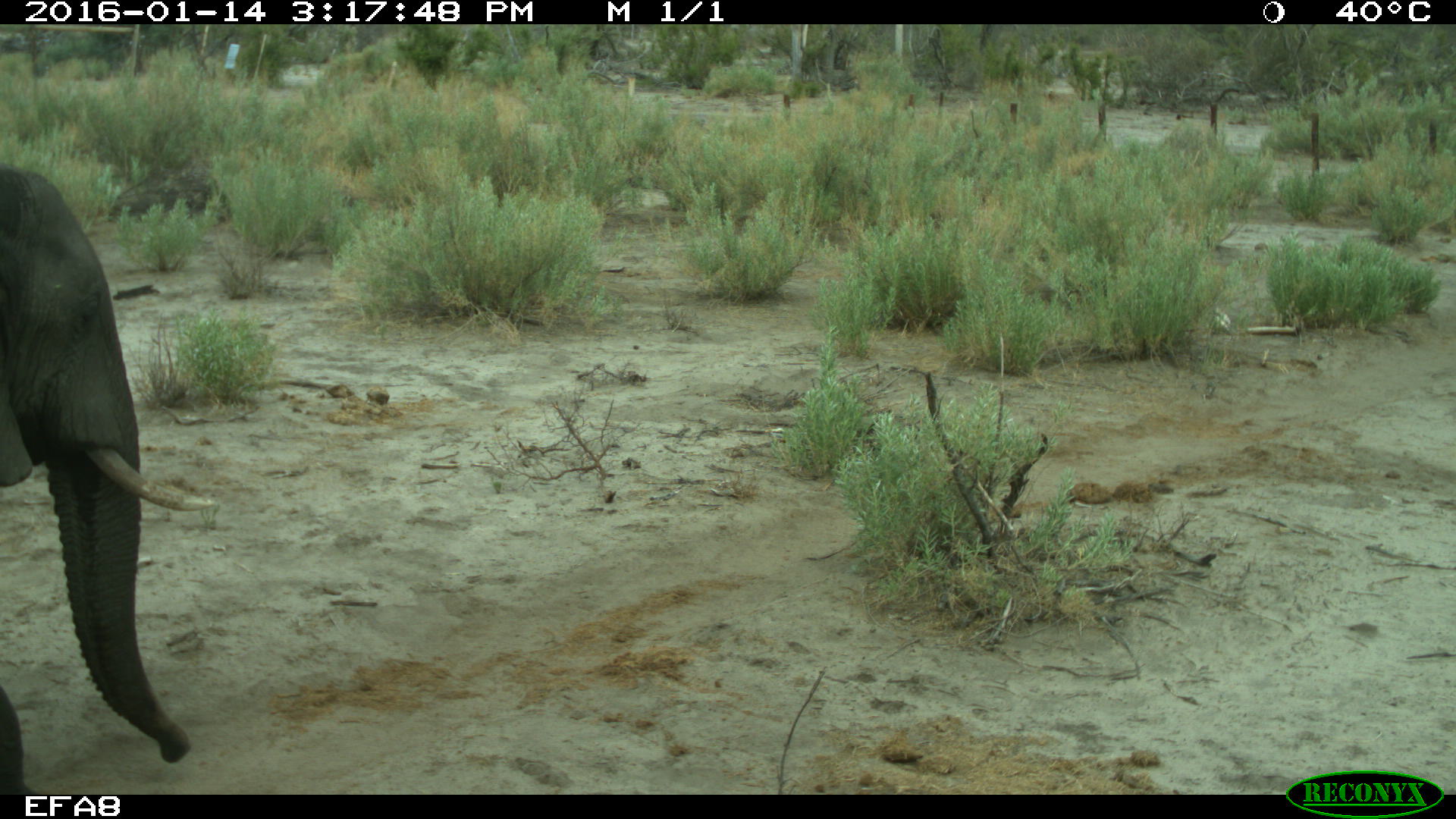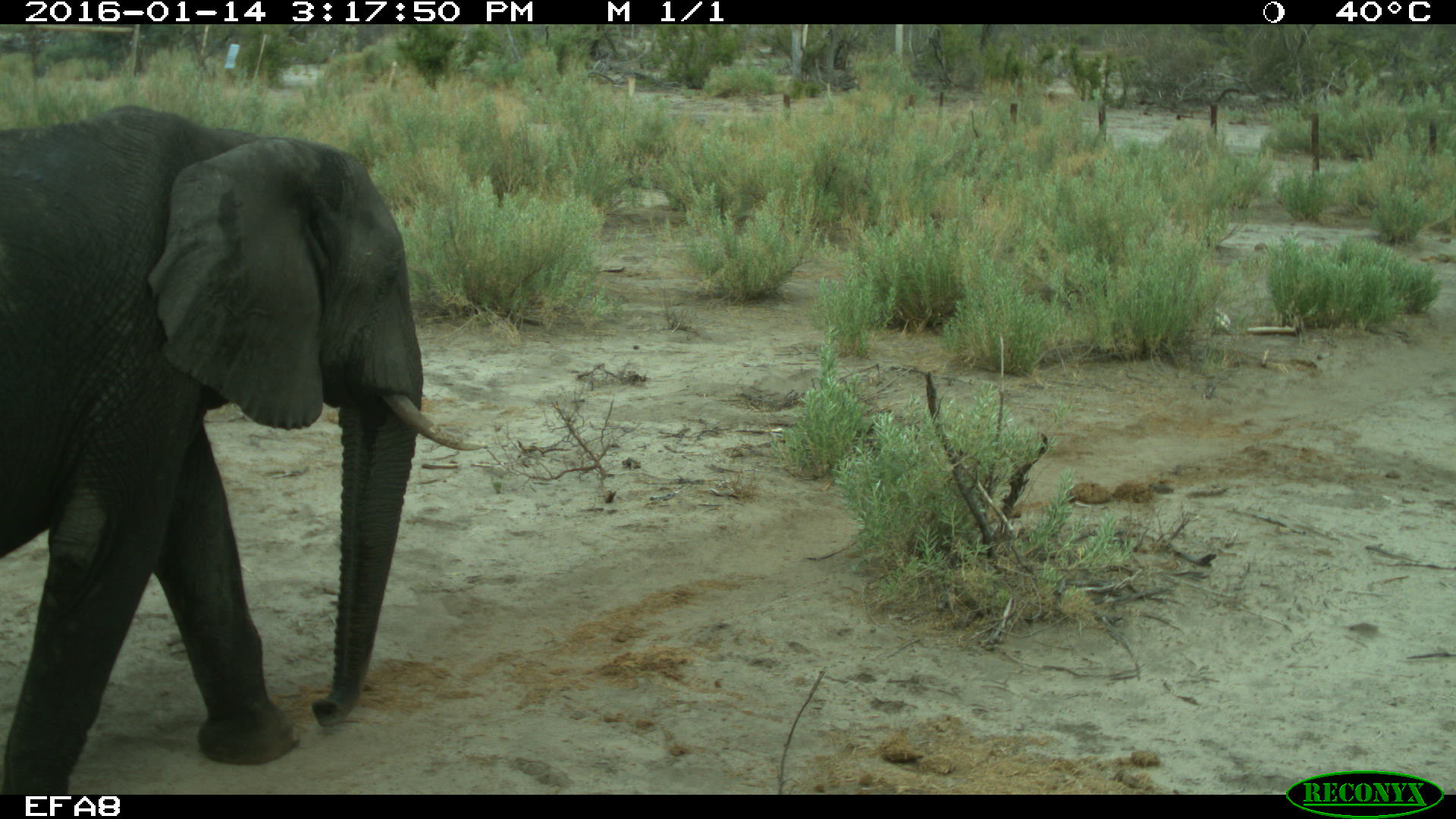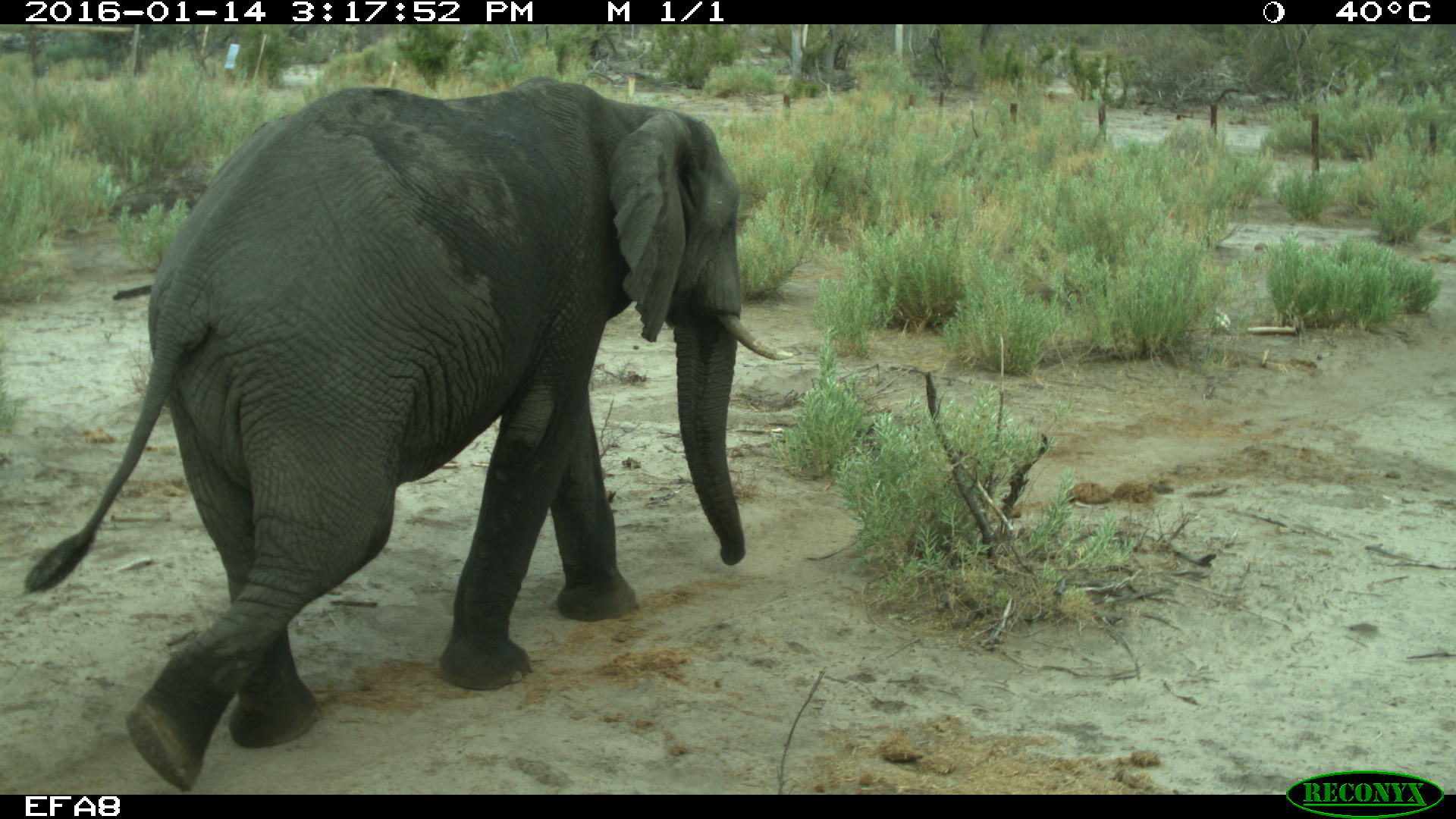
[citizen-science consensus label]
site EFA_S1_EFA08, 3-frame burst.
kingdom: Animalia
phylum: Chordata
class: Mammalia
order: Proboscidea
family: Elephantidae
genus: Loxodonta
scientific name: Loxodonta africana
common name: african bush elephant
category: elephant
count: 1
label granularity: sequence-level